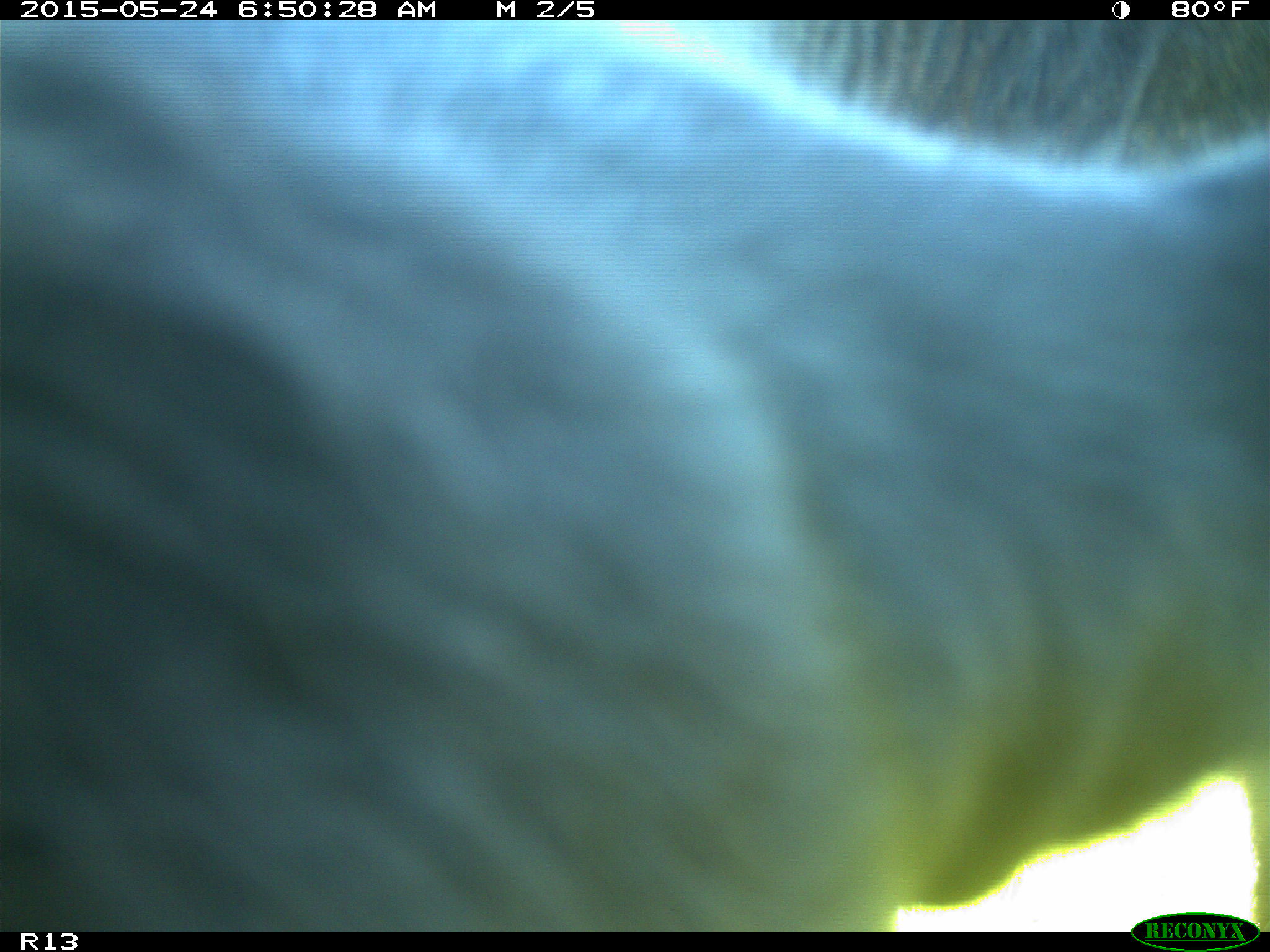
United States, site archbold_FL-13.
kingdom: Animalia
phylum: Chordata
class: Mammalia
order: Artiodactyla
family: Bovidae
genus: Bos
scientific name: Bos taurus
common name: domestic cow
Bos taurus (domestic cow).